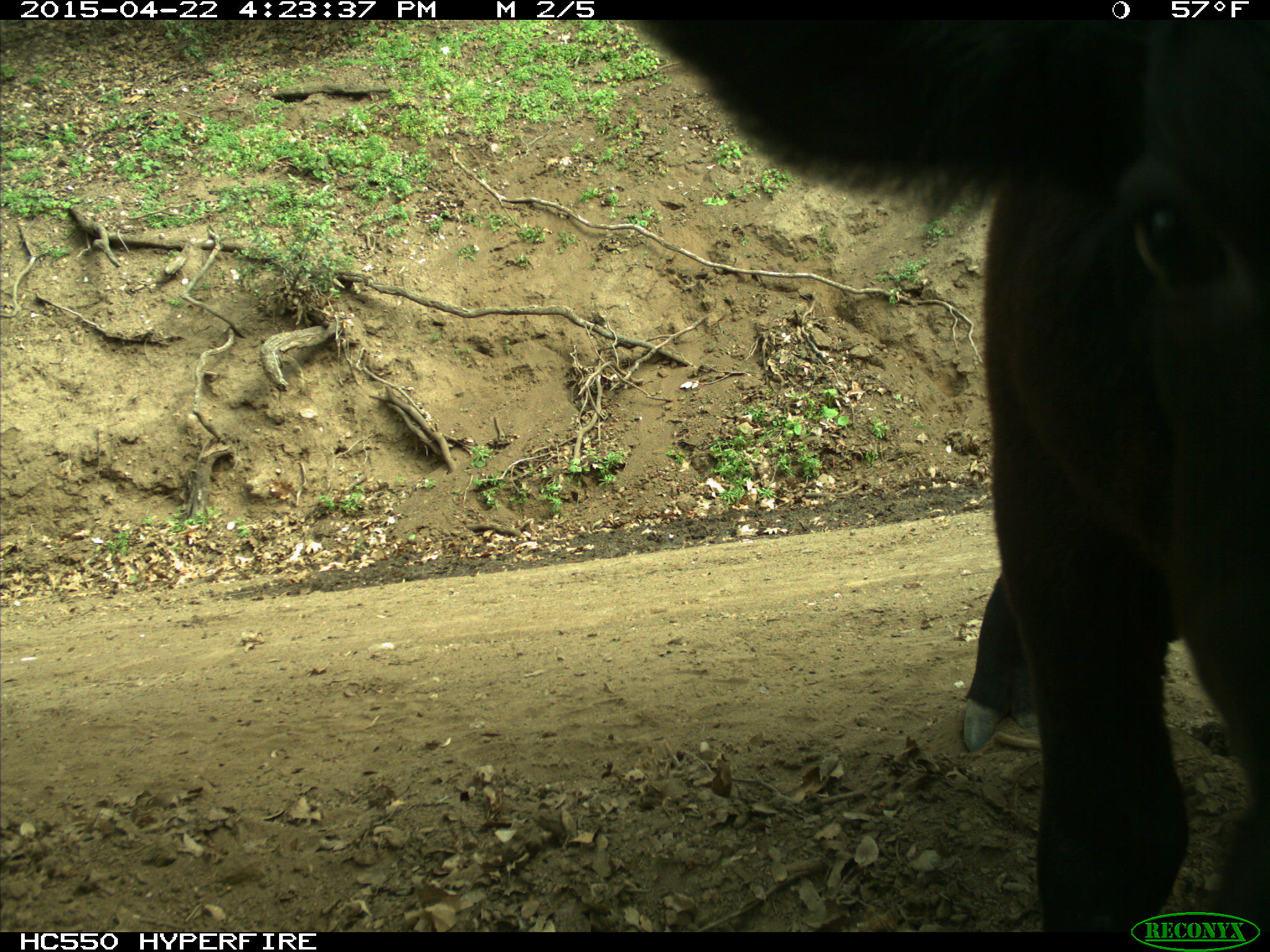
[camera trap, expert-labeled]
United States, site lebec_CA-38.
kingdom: Animalia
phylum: Chordata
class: Mammalia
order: Artiodactyla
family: Bovidae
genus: Bos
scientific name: Bos taurus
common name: domestic cow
Bos taurus (domestic cow).